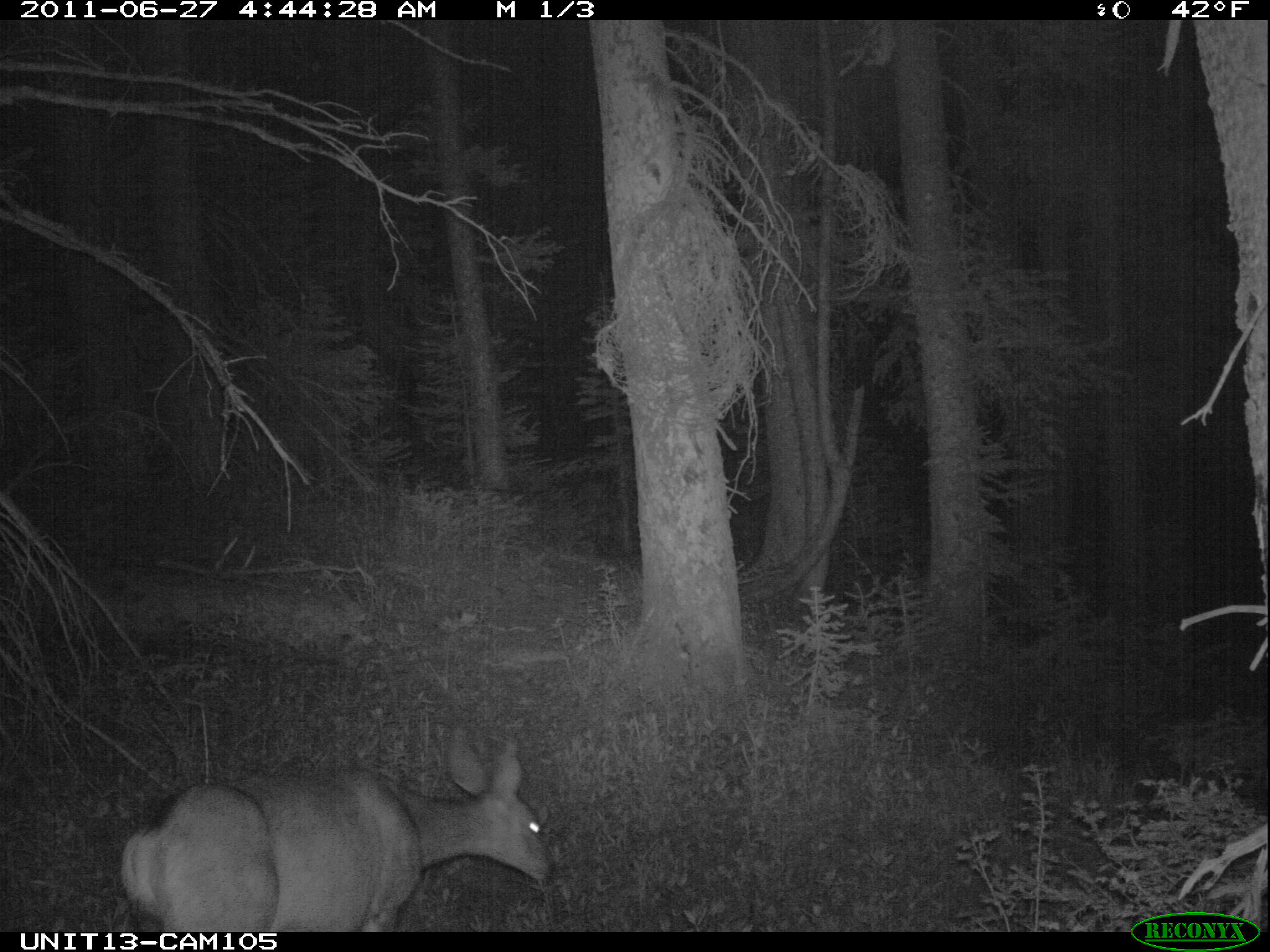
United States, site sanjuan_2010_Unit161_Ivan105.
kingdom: Animalia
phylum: Chordata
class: Mammalia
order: Artiodactyla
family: Cervidae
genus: Odocoileus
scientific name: Odocoileus hemionus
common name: mule deer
Odocoileus hemionus (mule deer).